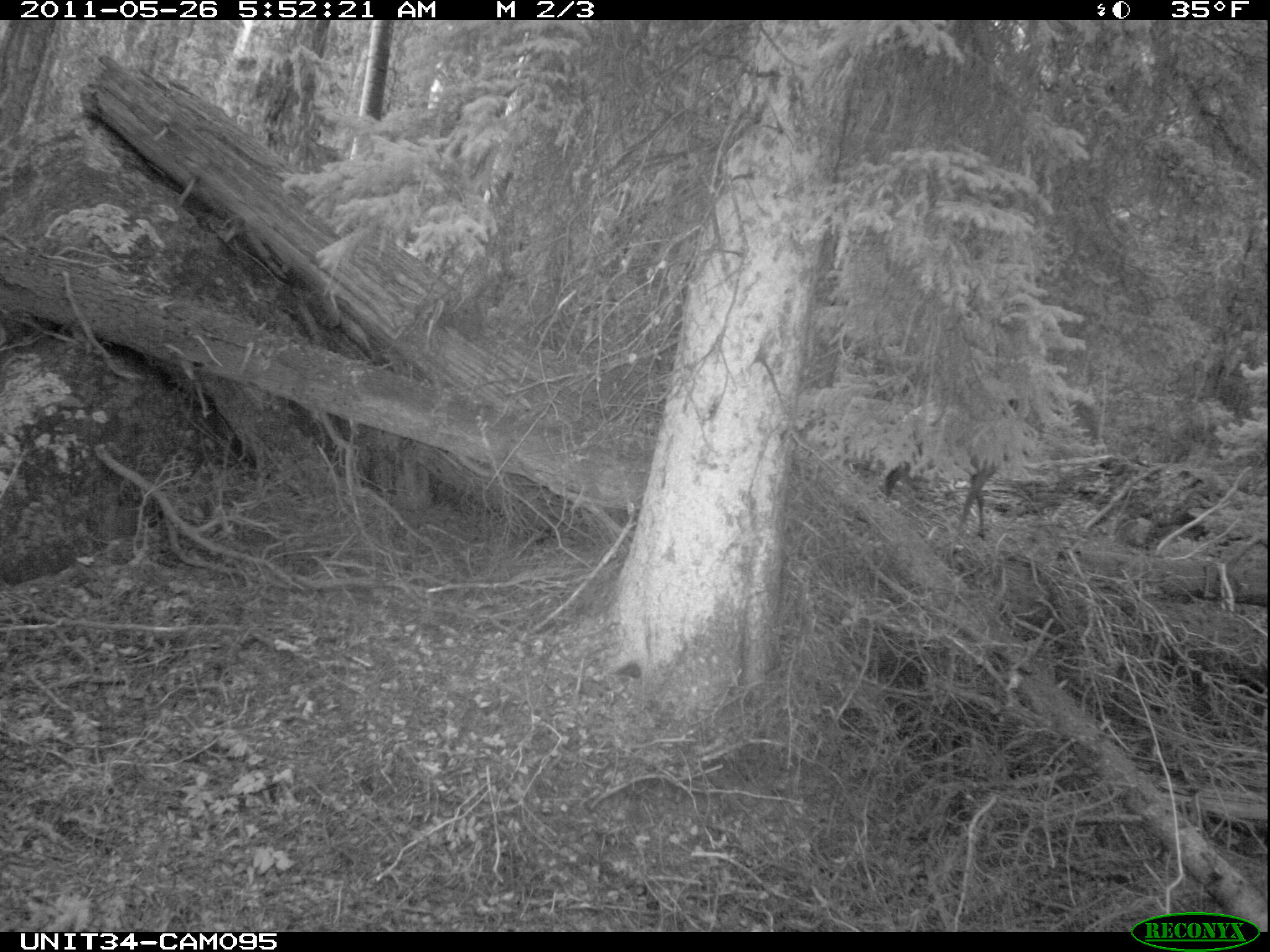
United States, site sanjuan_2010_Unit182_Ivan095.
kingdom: Animalia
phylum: Chordata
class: Mammalia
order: Artiodactyla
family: Cervidae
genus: Cervus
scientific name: Cervus elaphus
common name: red deer